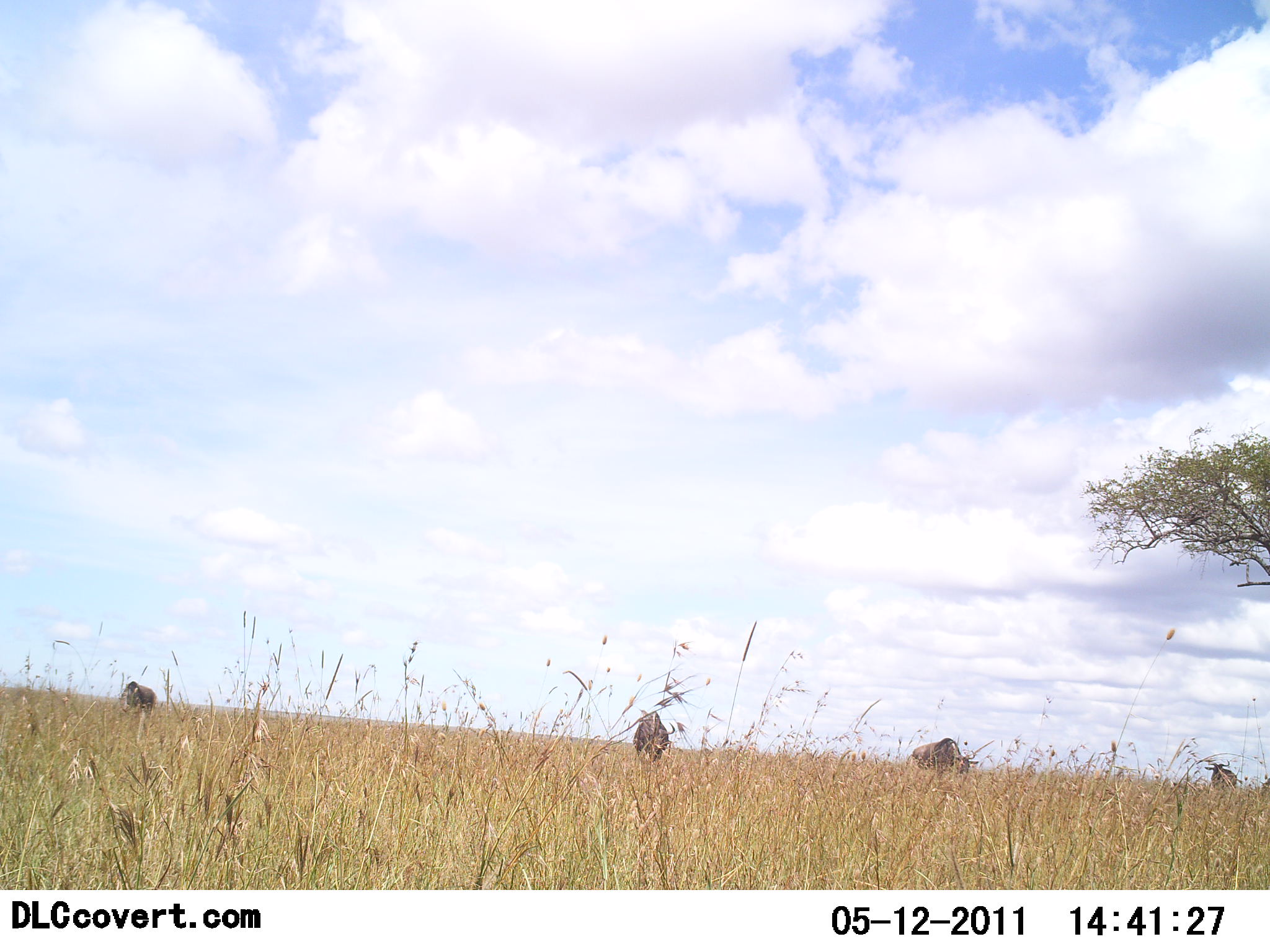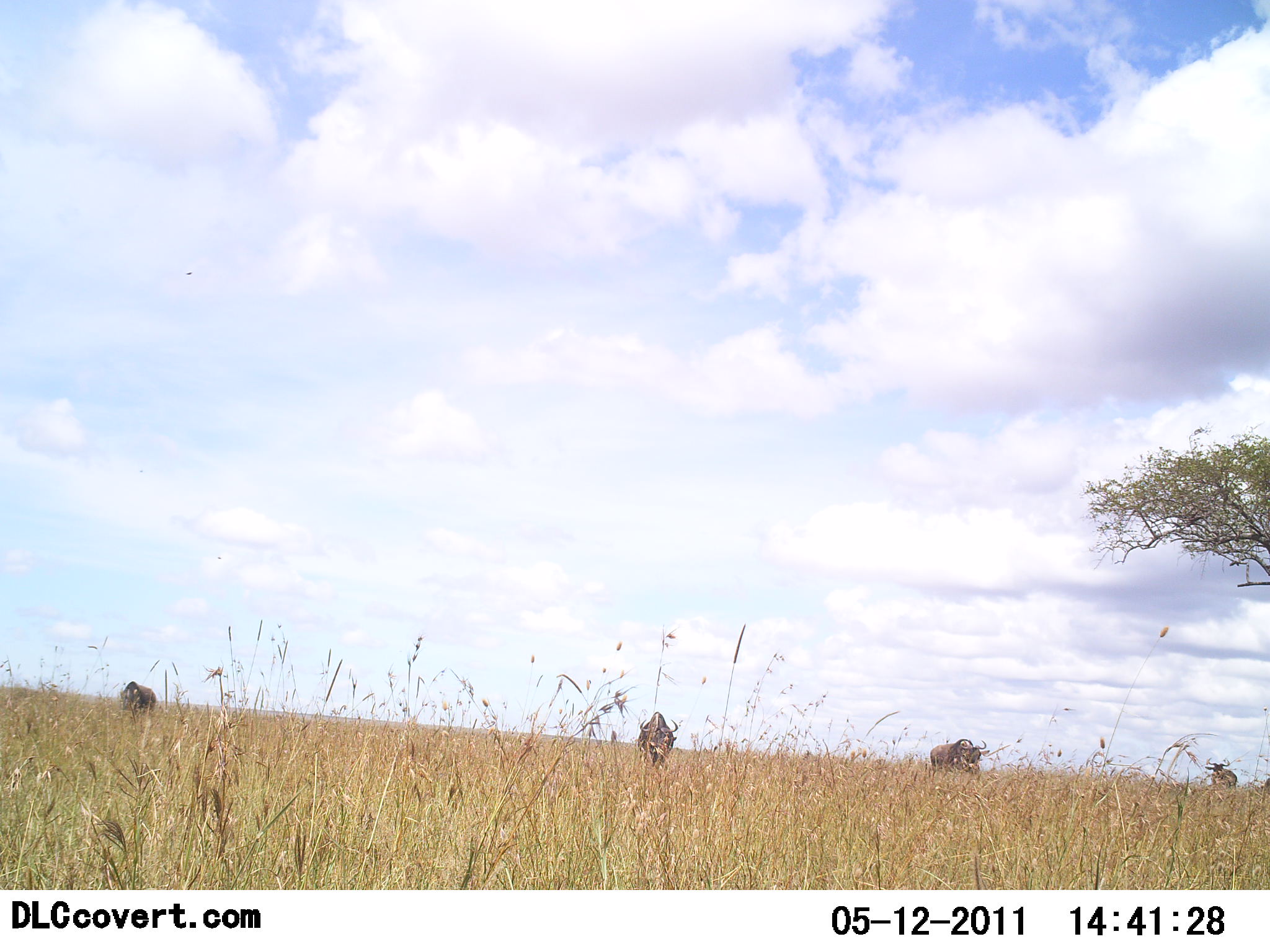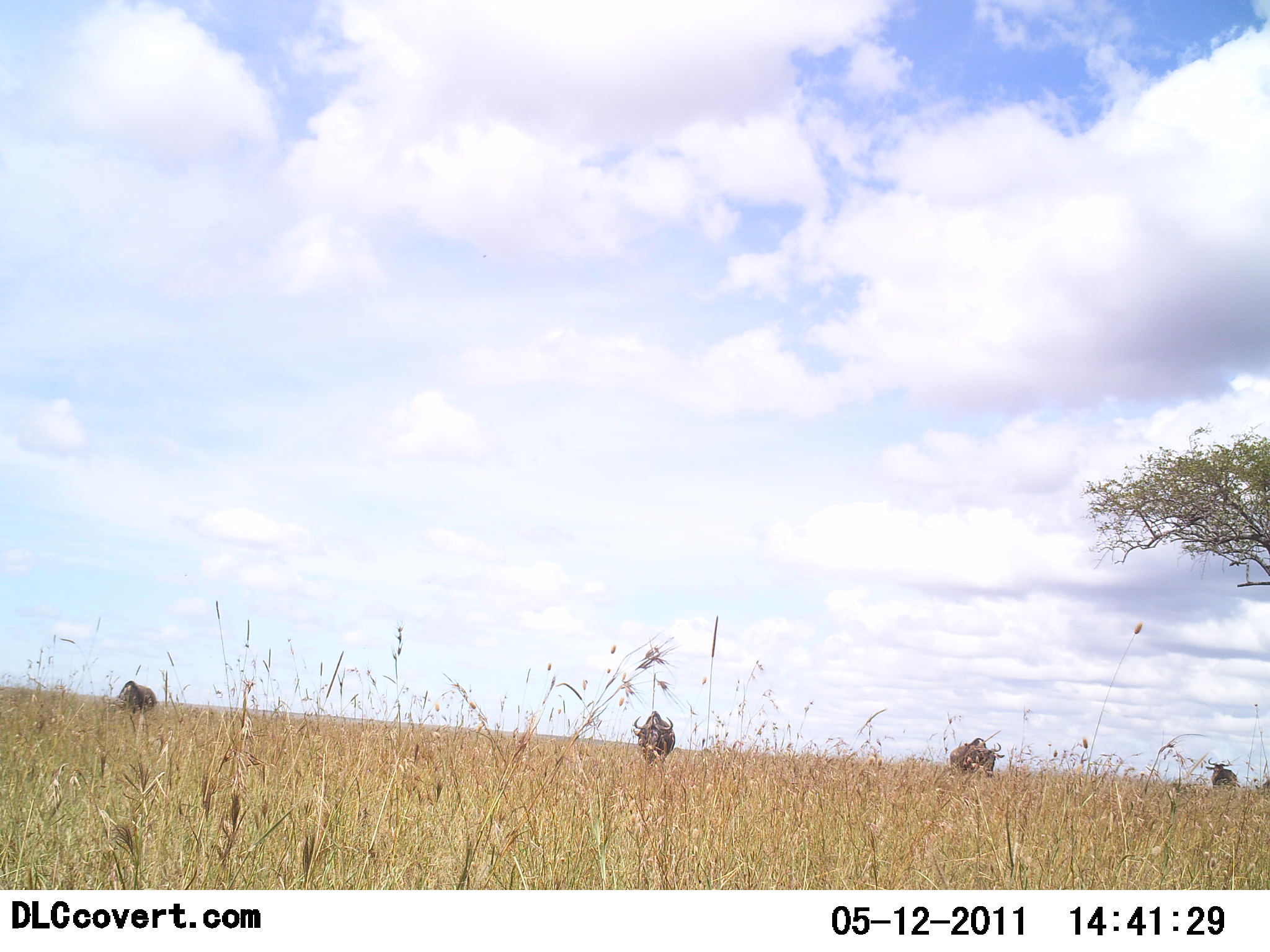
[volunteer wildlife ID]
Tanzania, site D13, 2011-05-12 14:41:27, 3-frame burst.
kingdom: Animalia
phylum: Chordata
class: Mammalia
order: Artiodactyla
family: Bovidae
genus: Connochaetes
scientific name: Connochaetes taurinus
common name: blue wildebeest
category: wildebeest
Wildebeest (blue wildebeest) (Connochaetes taurinus), count 4. Behavior (volunteer vote fractions): standing 30%, resting 0%, moving 60%, interacting 0%. Young present (vote fraction): 0%. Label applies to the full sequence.